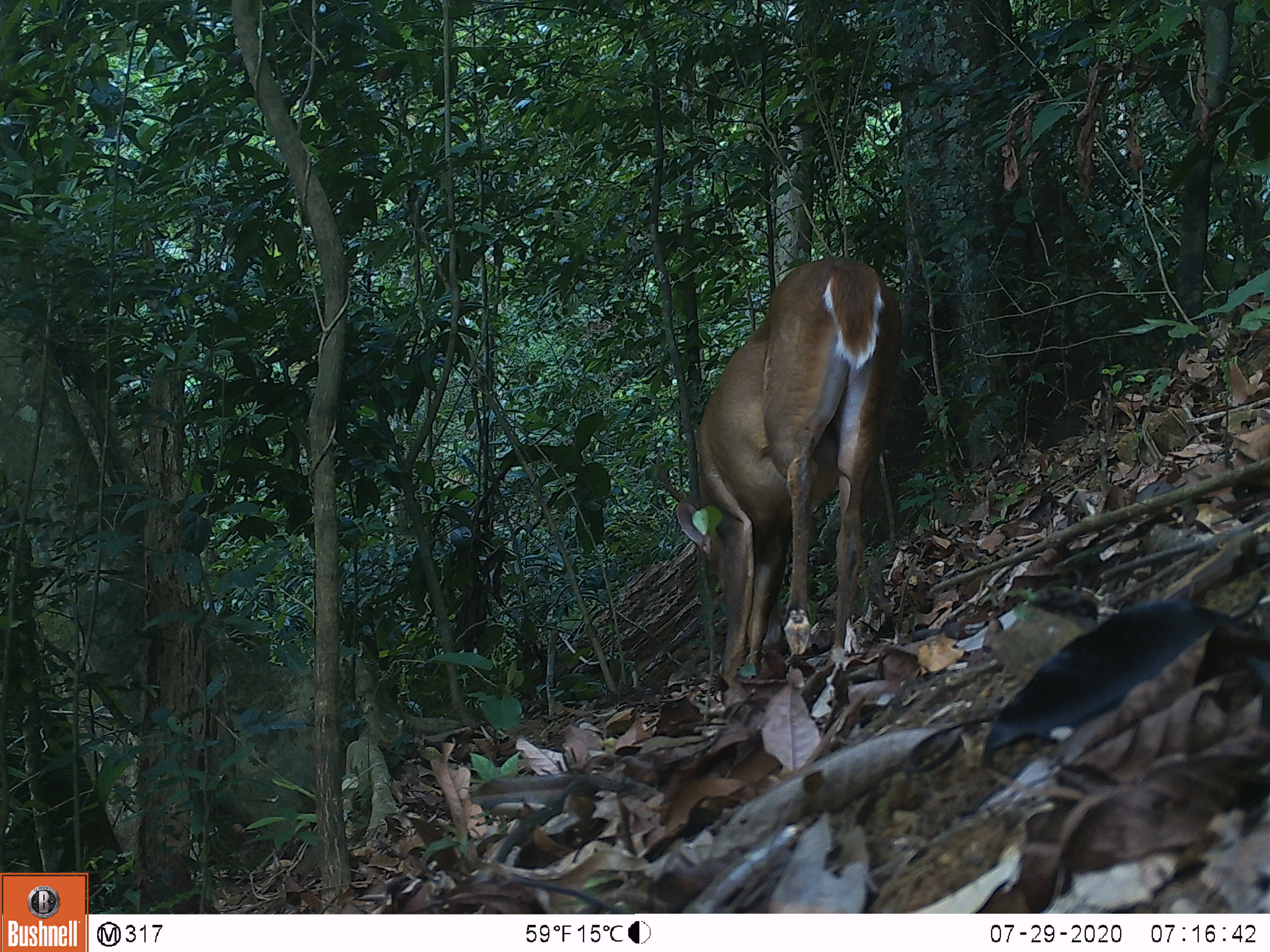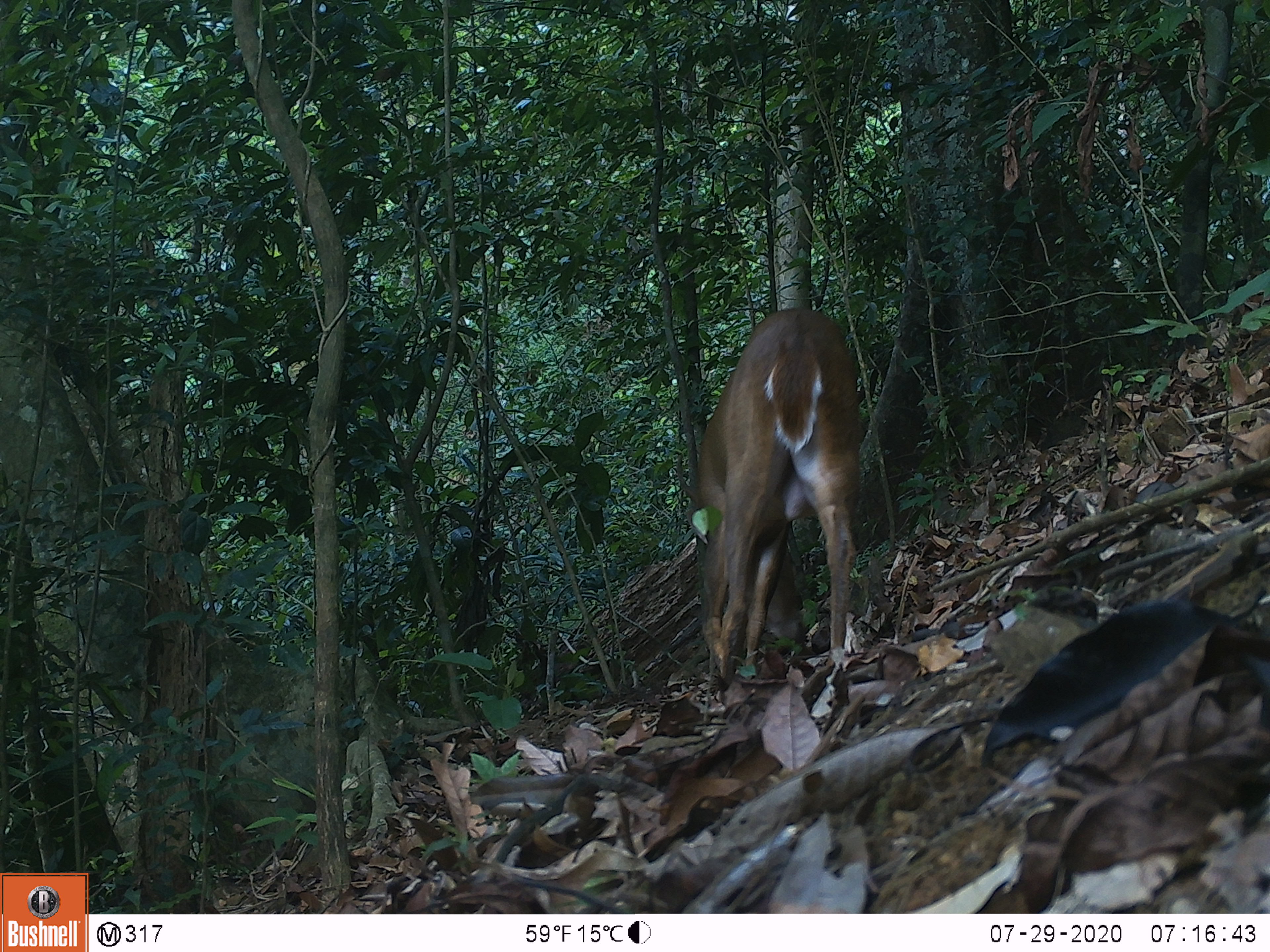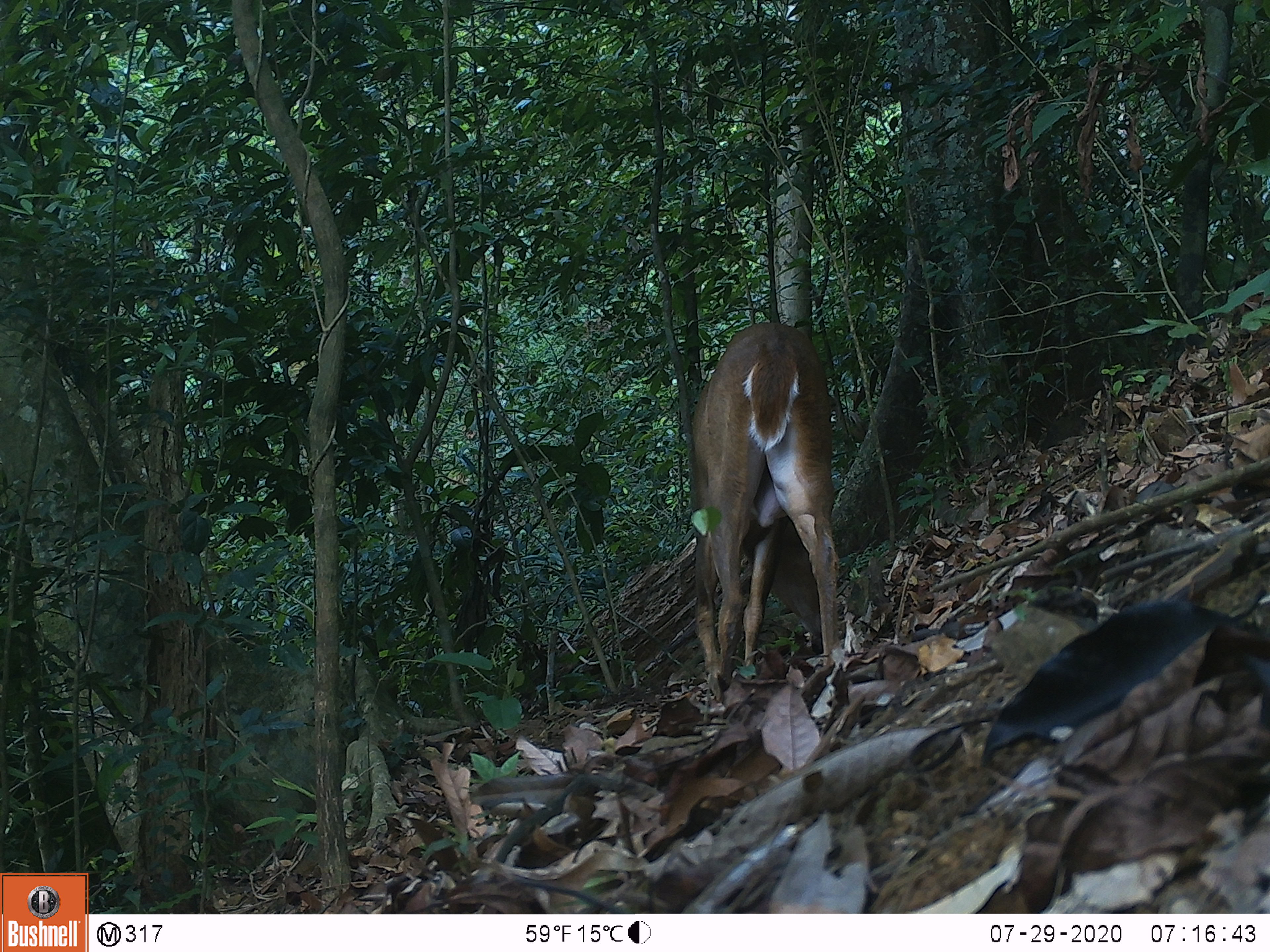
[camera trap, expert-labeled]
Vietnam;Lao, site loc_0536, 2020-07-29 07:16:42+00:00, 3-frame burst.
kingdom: Animalia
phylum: Chordata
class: Mammalia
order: Artiodactyla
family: Cervidae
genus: Muntiacus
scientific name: Muntiacus vuquangensis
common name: large-antlered muntjac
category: large antlered muntjac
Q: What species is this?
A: Large antlered muntjac (large-antlered muntjac) (Muntiacus vuquangensis).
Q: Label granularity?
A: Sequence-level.